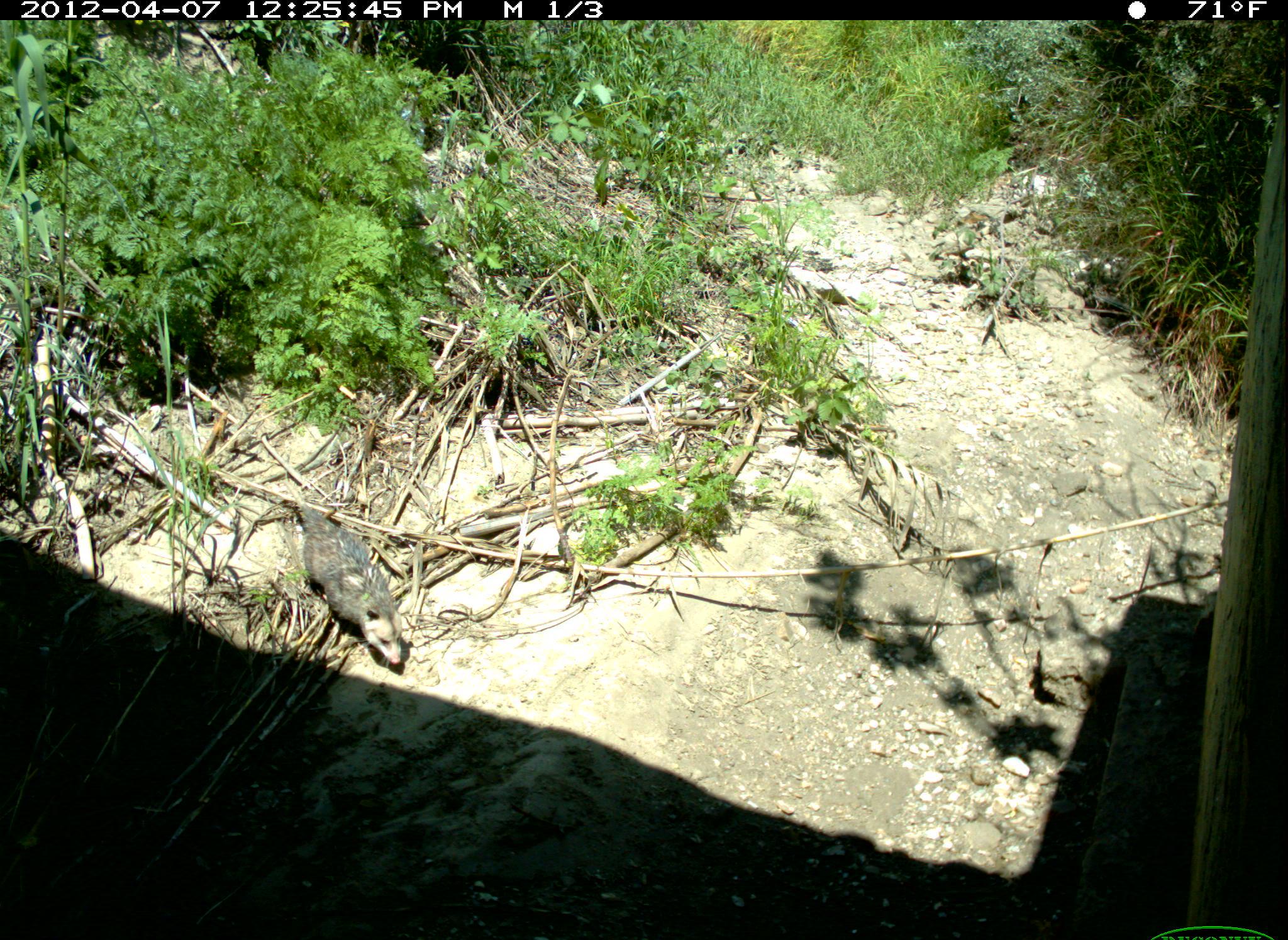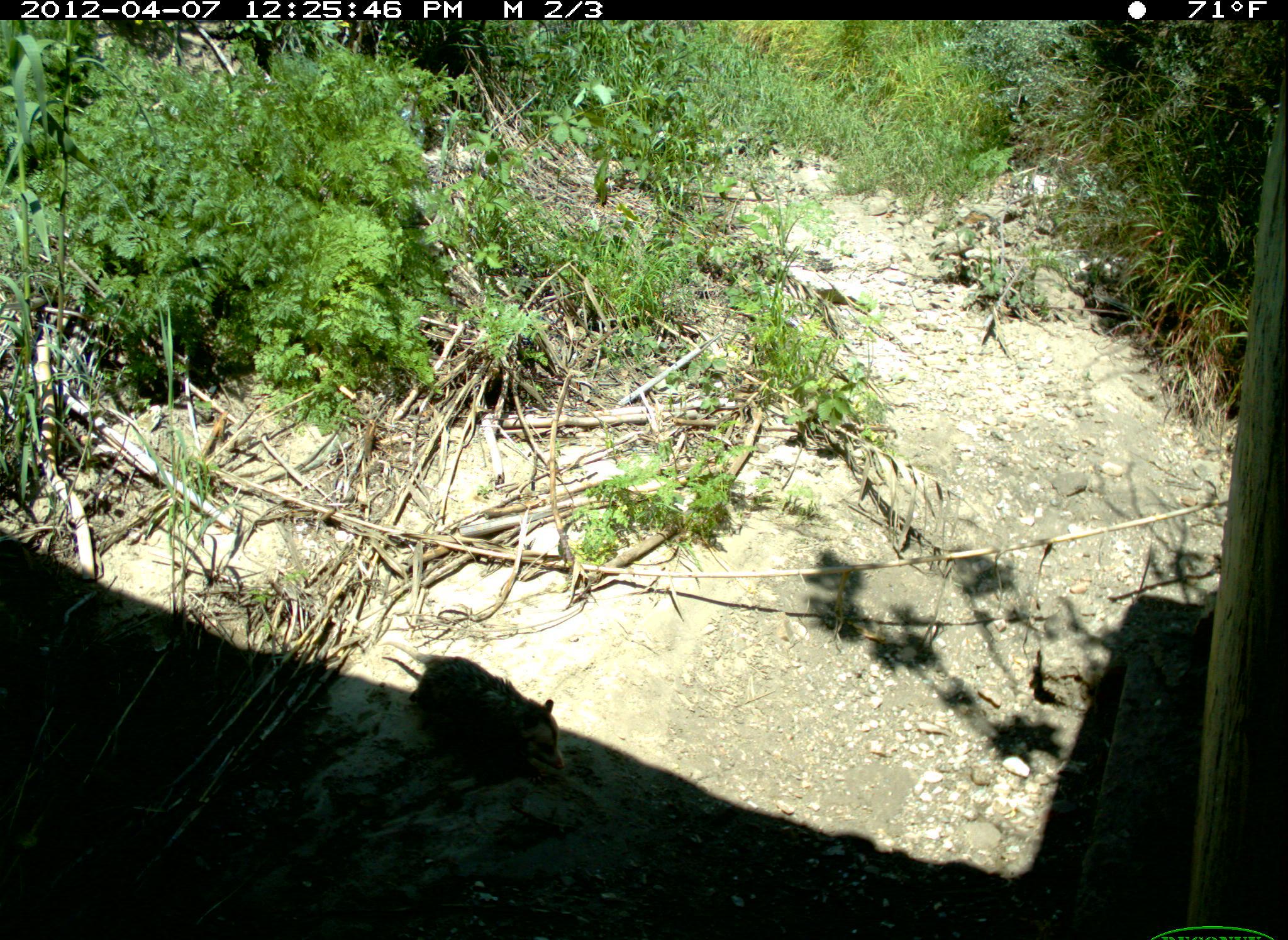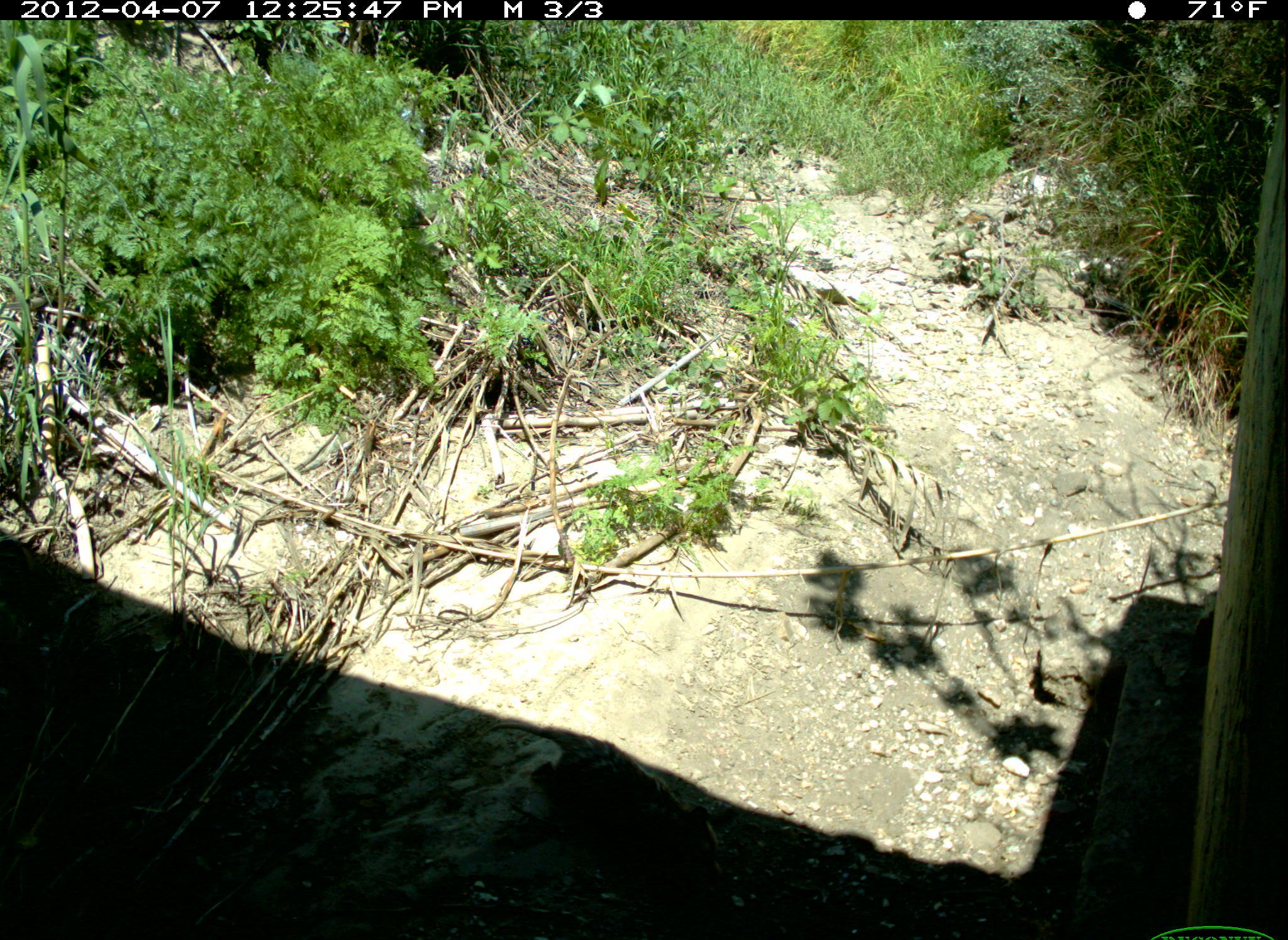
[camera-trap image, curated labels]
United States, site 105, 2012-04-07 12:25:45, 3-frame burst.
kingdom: Animalia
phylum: Chordata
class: Mammalia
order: Didelphimorphia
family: Didelphidae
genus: Didelphis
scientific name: Didelphis virginiana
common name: virginia opossum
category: opossum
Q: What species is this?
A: Opossum (virginia opossum) (Didelphis virginiana).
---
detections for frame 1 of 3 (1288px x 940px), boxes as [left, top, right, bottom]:
opossum: [233, 478, 436, 676]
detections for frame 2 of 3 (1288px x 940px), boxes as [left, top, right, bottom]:
opossum: [379, 634, 571, 792]